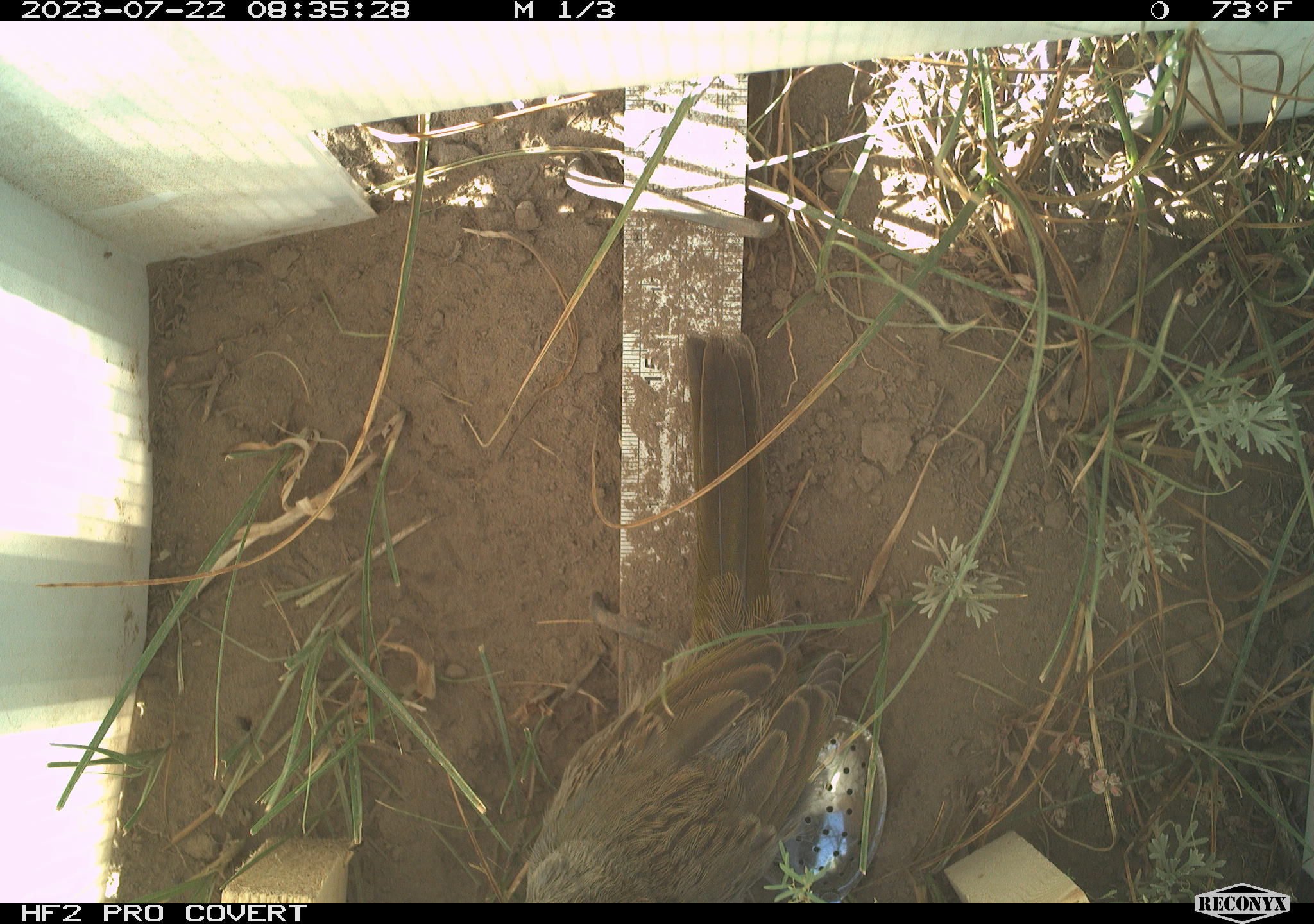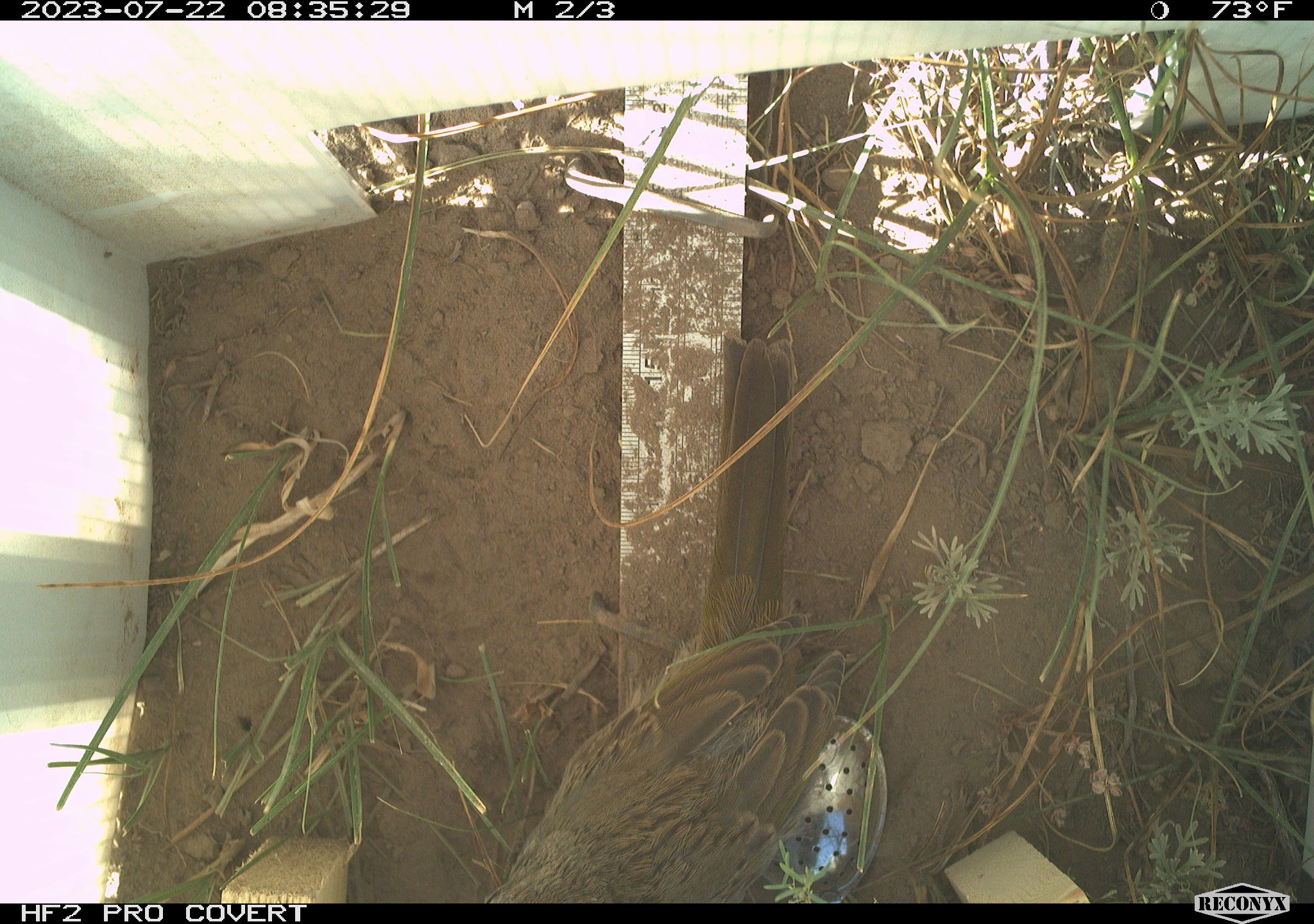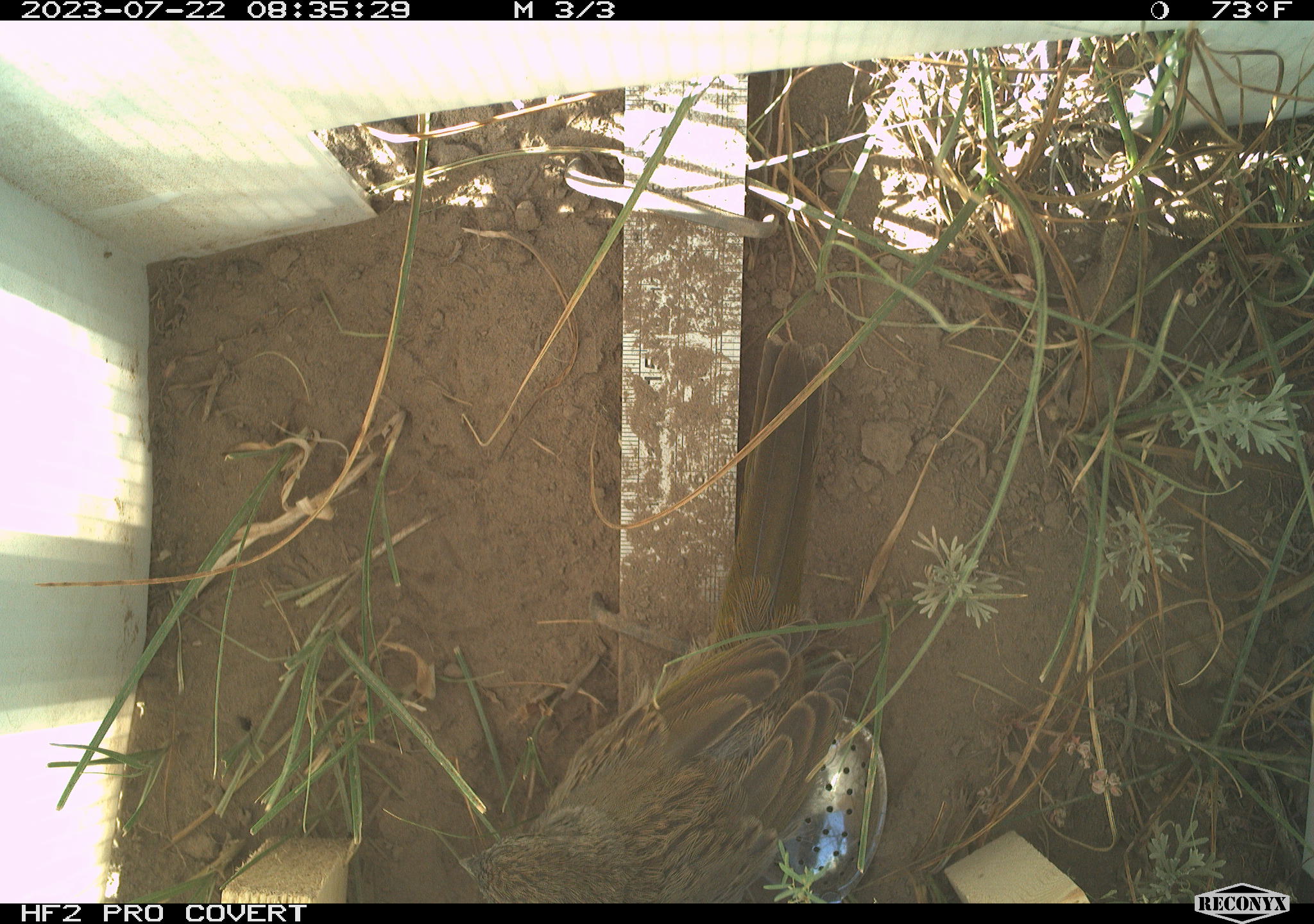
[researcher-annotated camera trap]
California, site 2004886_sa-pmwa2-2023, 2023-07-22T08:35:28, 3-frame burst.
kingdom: Animalia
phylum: Chordata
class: Aves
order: Passeriformes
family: Passerellidae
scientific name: Passerellidae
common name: new world sparrows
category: passerellidae family